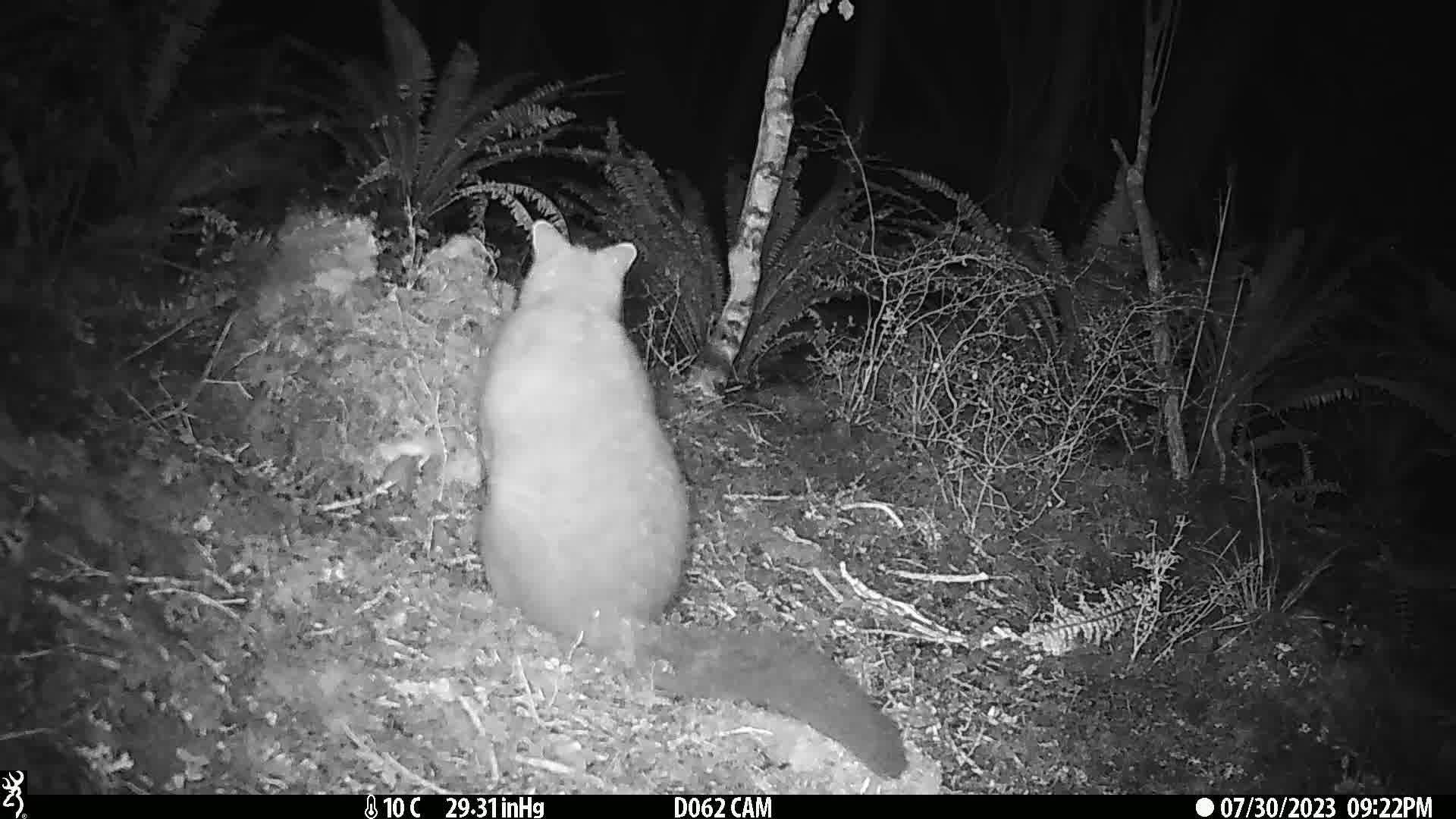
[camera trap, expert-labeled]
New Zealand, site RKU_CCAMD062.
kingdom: Animalia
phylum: Chordata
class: Mammalia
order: Diprotodontia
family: Phalangeridae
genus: Trichosurus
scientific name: Trichosurus vulpecula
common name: common brushtail possum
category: possum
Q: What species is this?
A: Possum (common brushtail possum) (Trichosurus vulpecula).